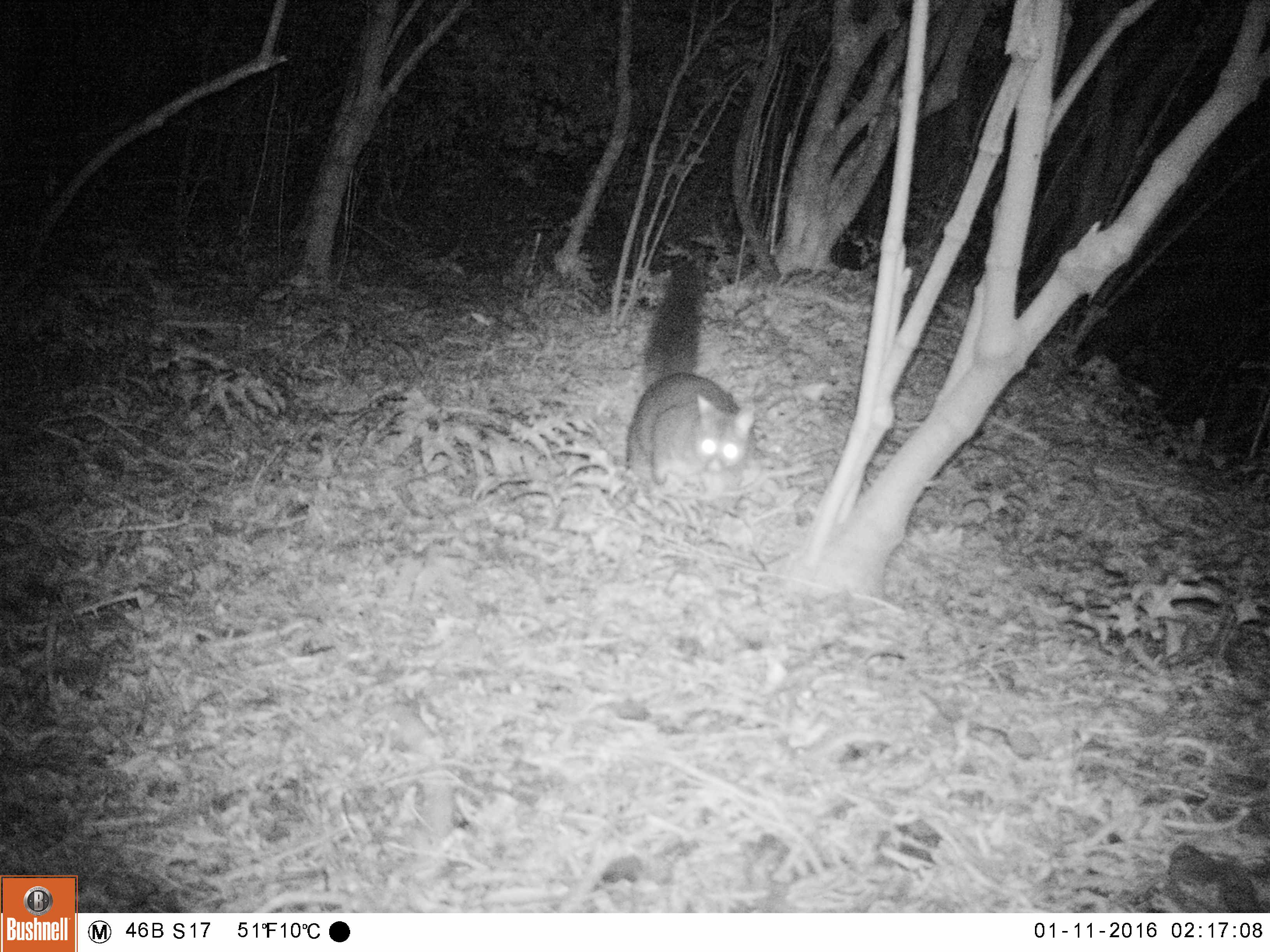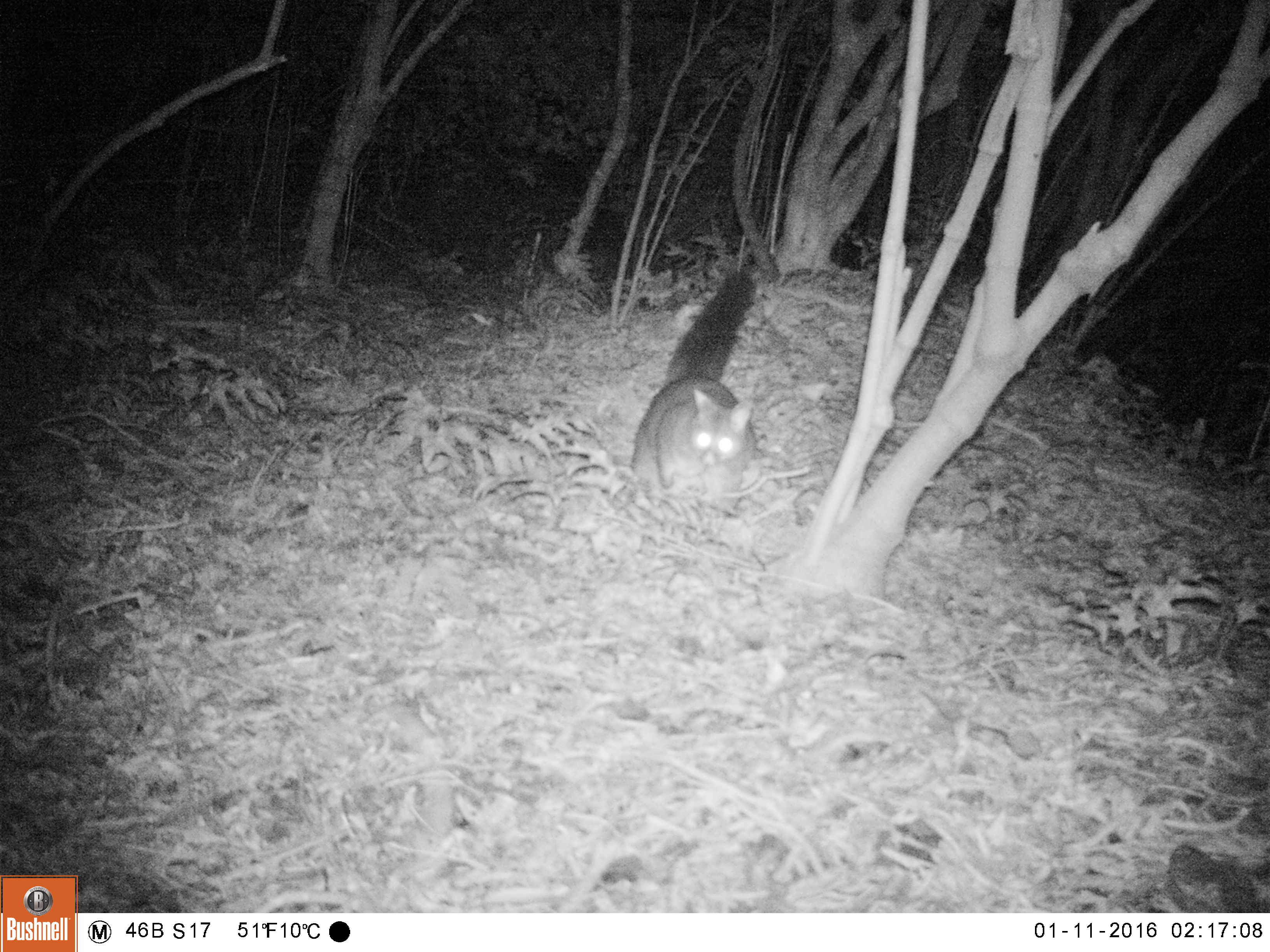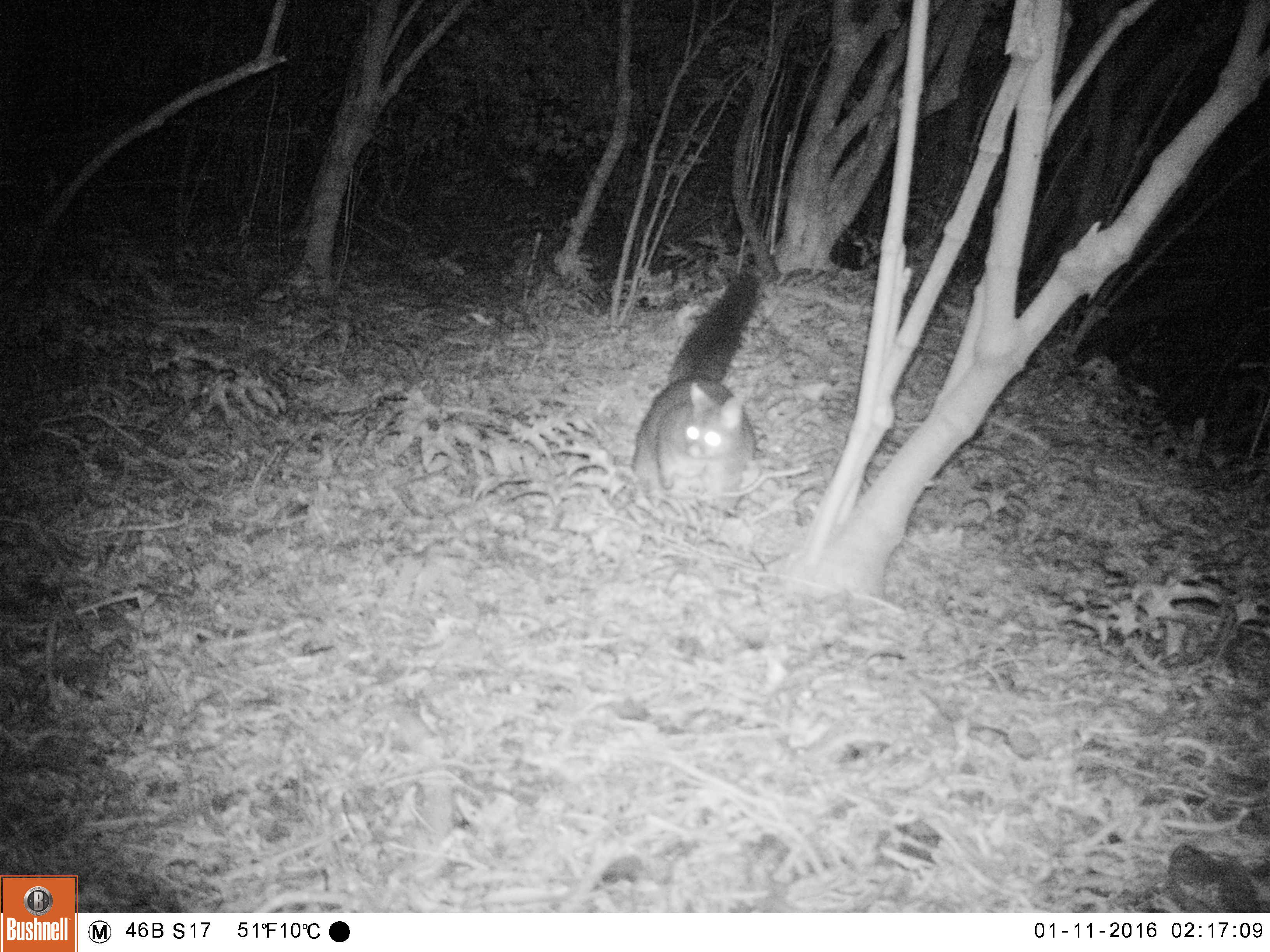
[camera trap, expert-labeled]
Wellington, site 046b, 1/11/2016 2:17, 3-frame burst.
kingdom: Animalia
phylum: Chordata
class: Mammalia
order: Didelphimorphia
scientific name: Didelphimorphia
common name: possum